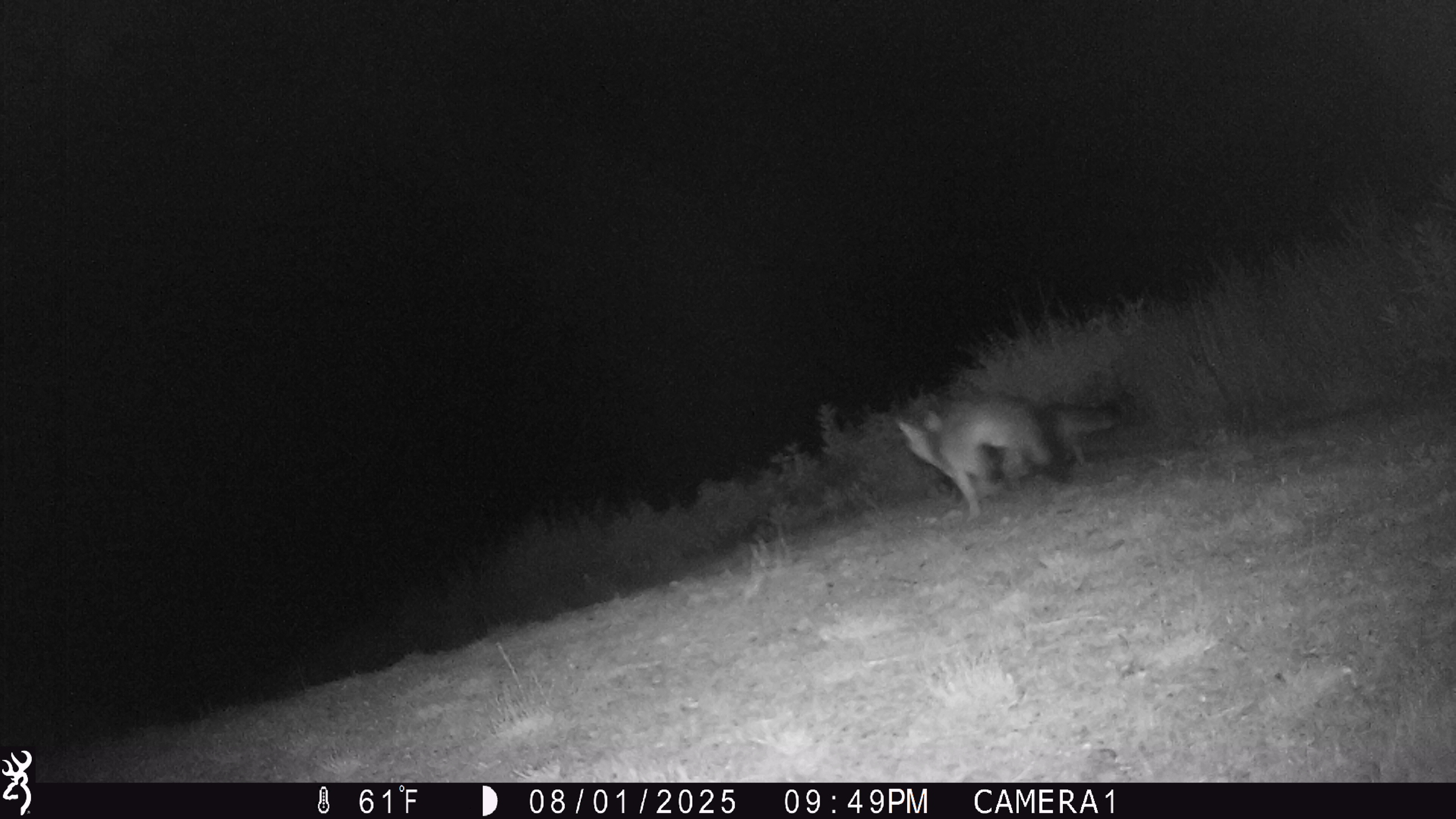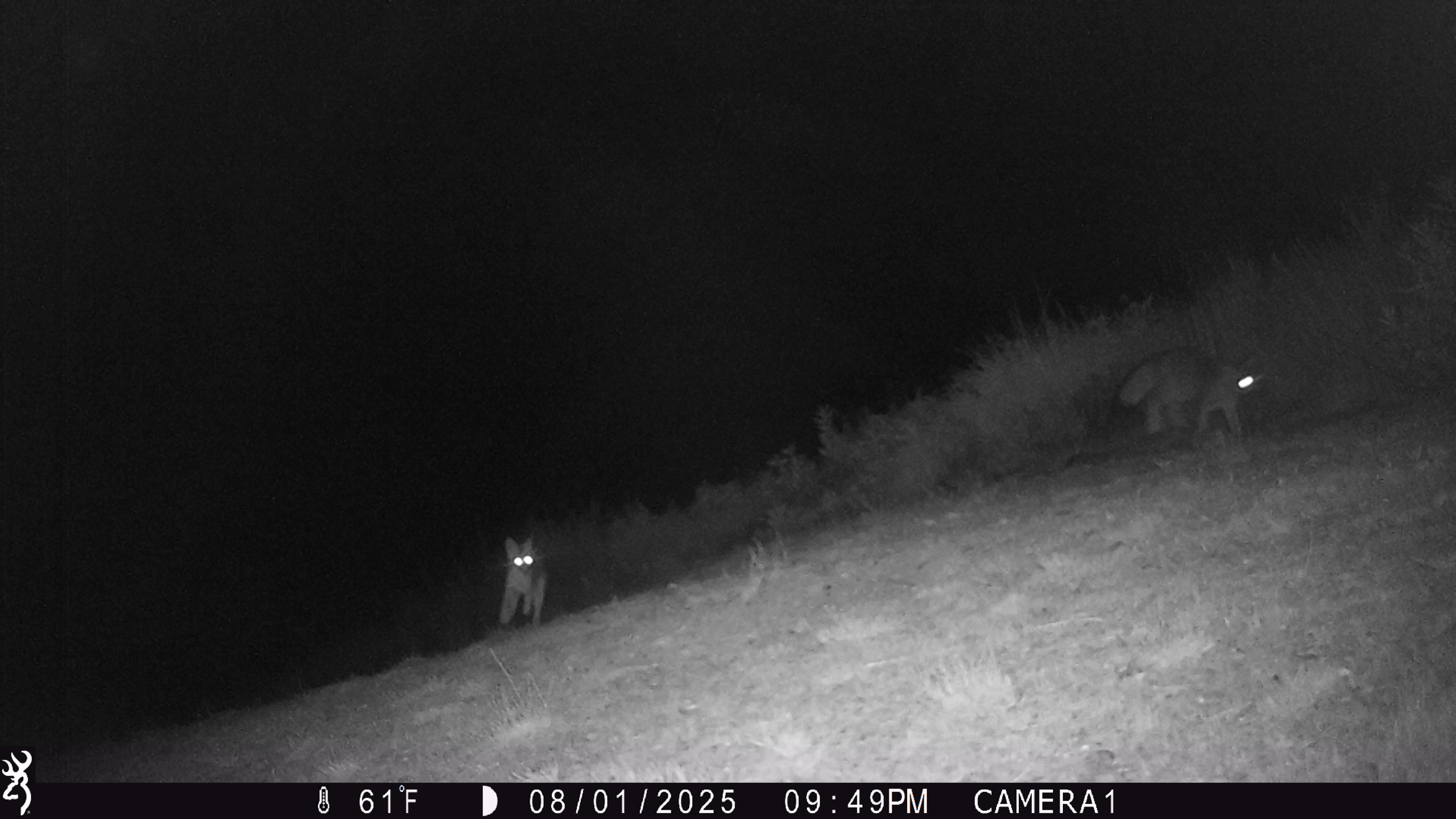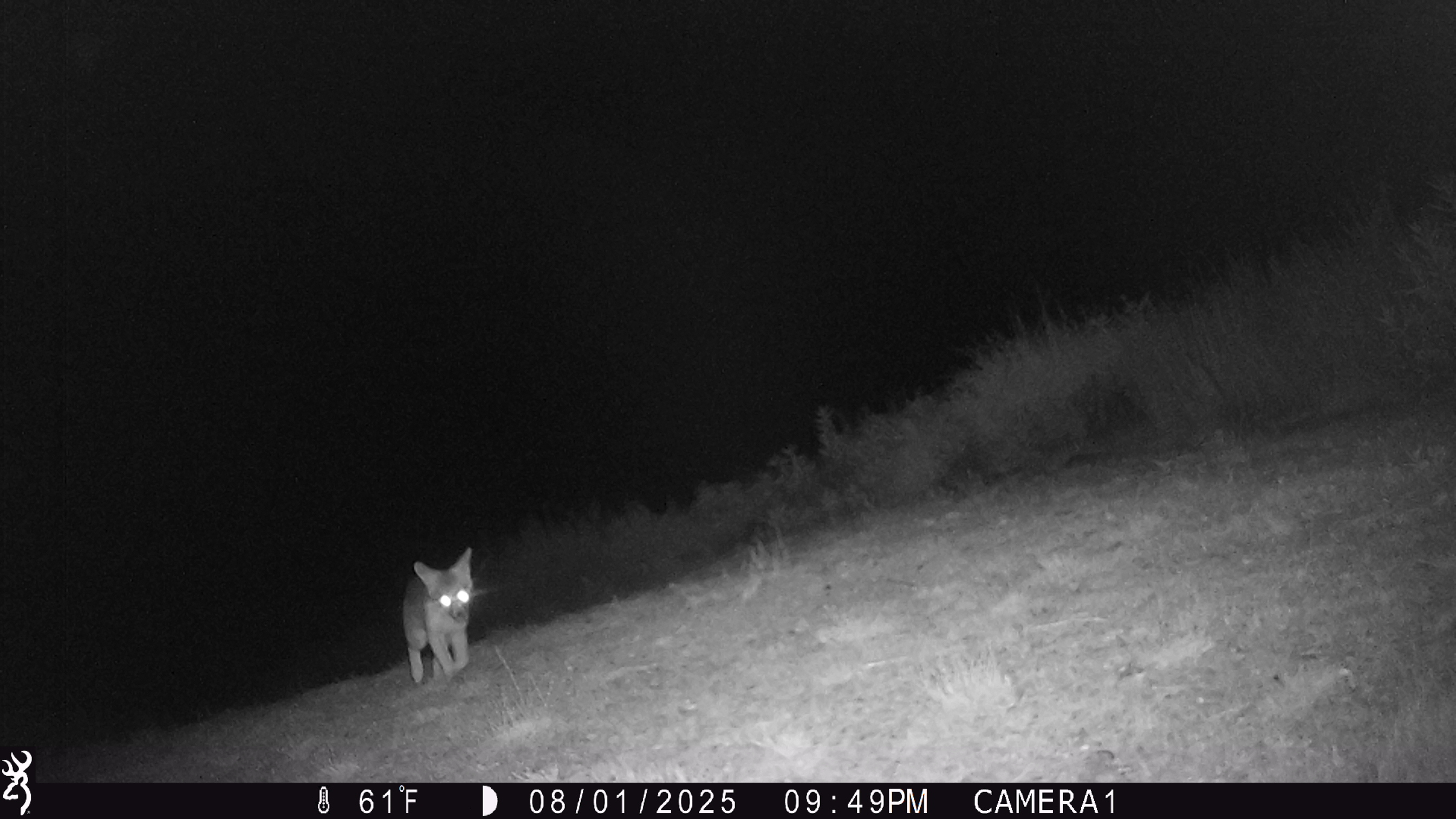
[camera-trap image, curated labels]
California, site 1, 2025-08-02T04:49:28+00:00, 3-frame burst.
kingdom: Animalia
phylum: Chordata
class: Mammalia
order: Carnivora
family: Canidae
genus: Urocyon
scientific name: Urocyon cinereoargenteus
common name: gray fox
Gray fox (Urocyon cinereoargenteus).